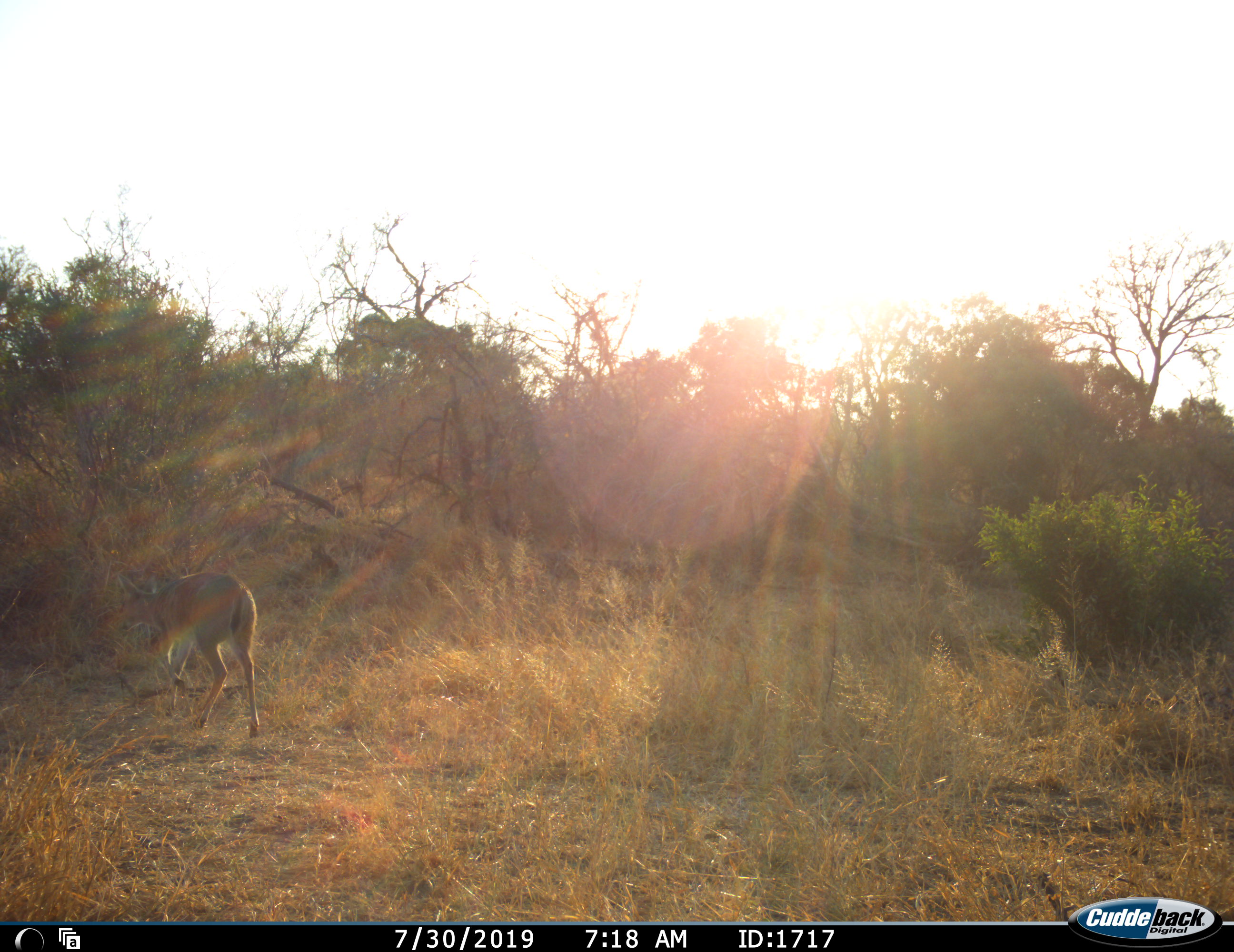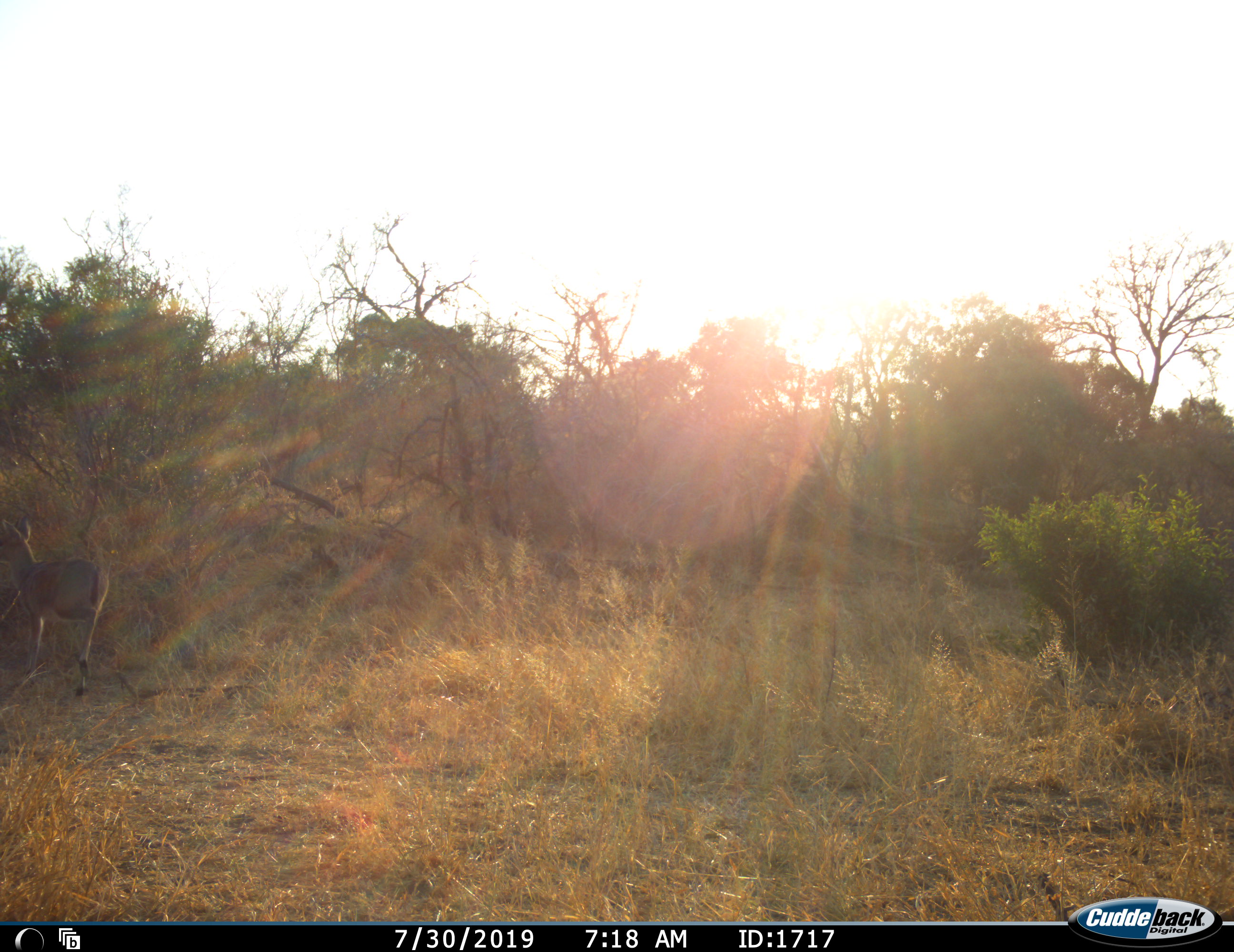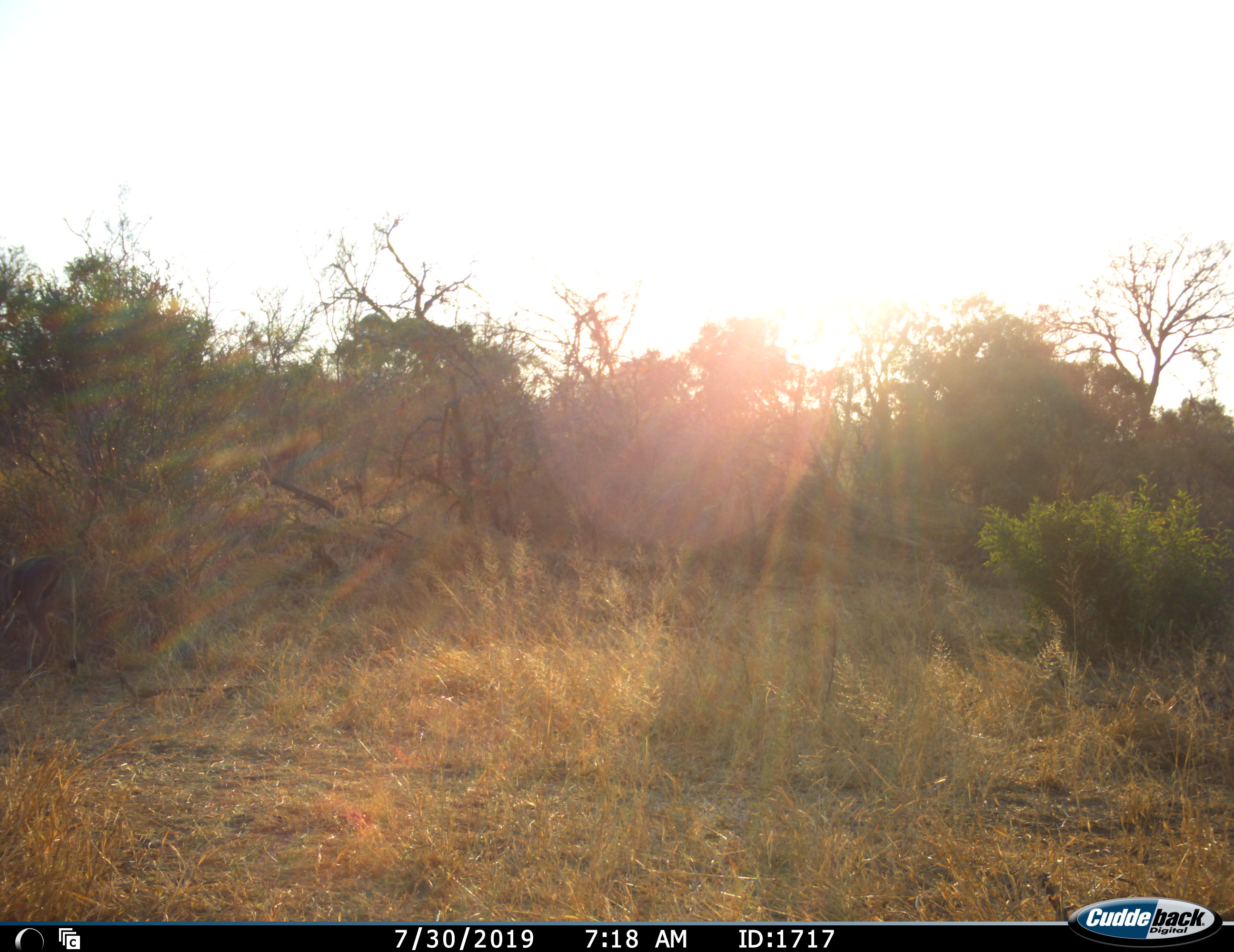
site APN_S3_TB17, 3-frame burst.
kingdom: Animalia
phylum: Chordata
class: Mammalia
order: Artiodactyla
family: Bovidae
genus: Aepyceros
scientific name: Aepyceros melampus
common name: impala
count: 1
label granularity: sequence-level